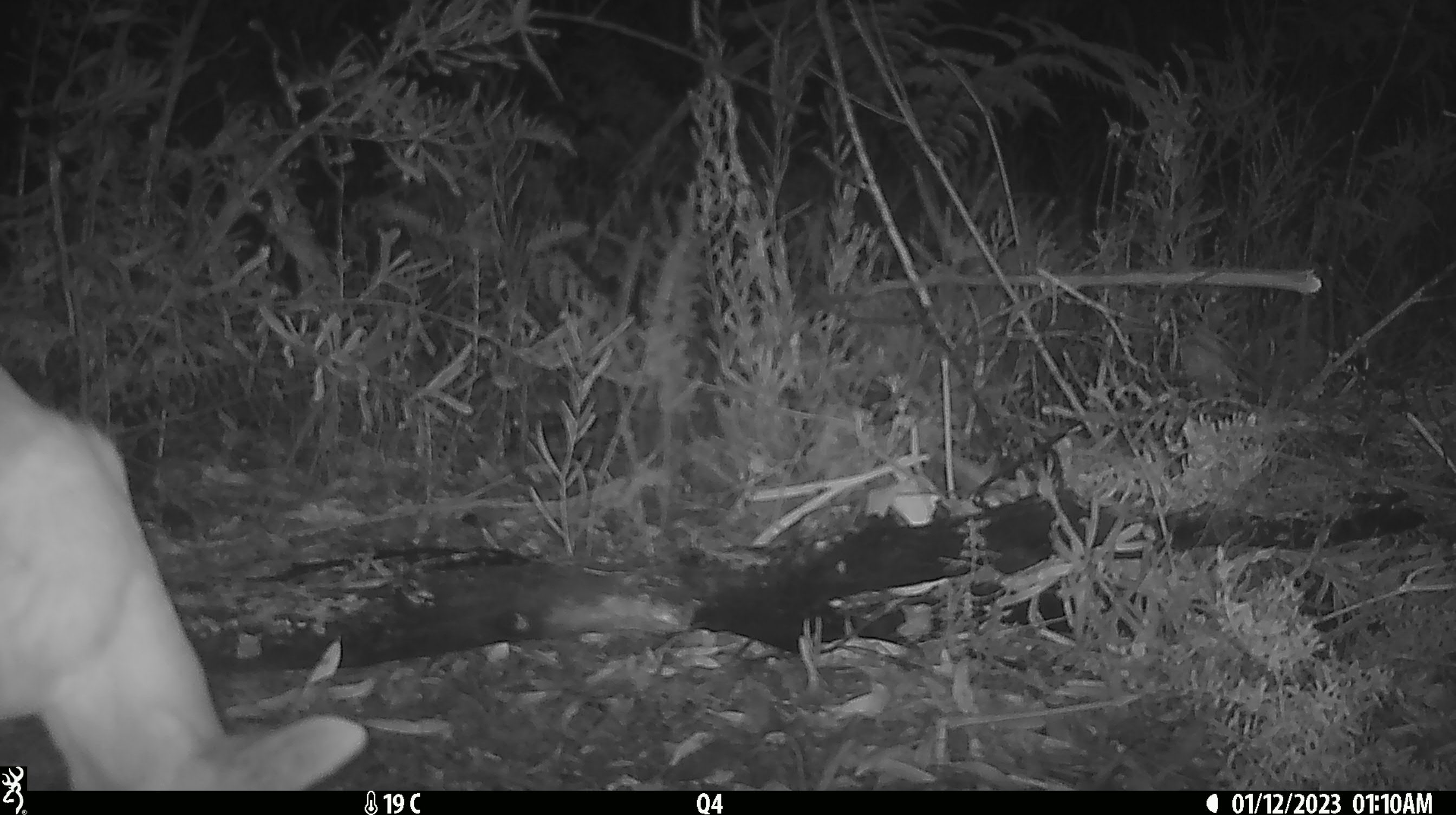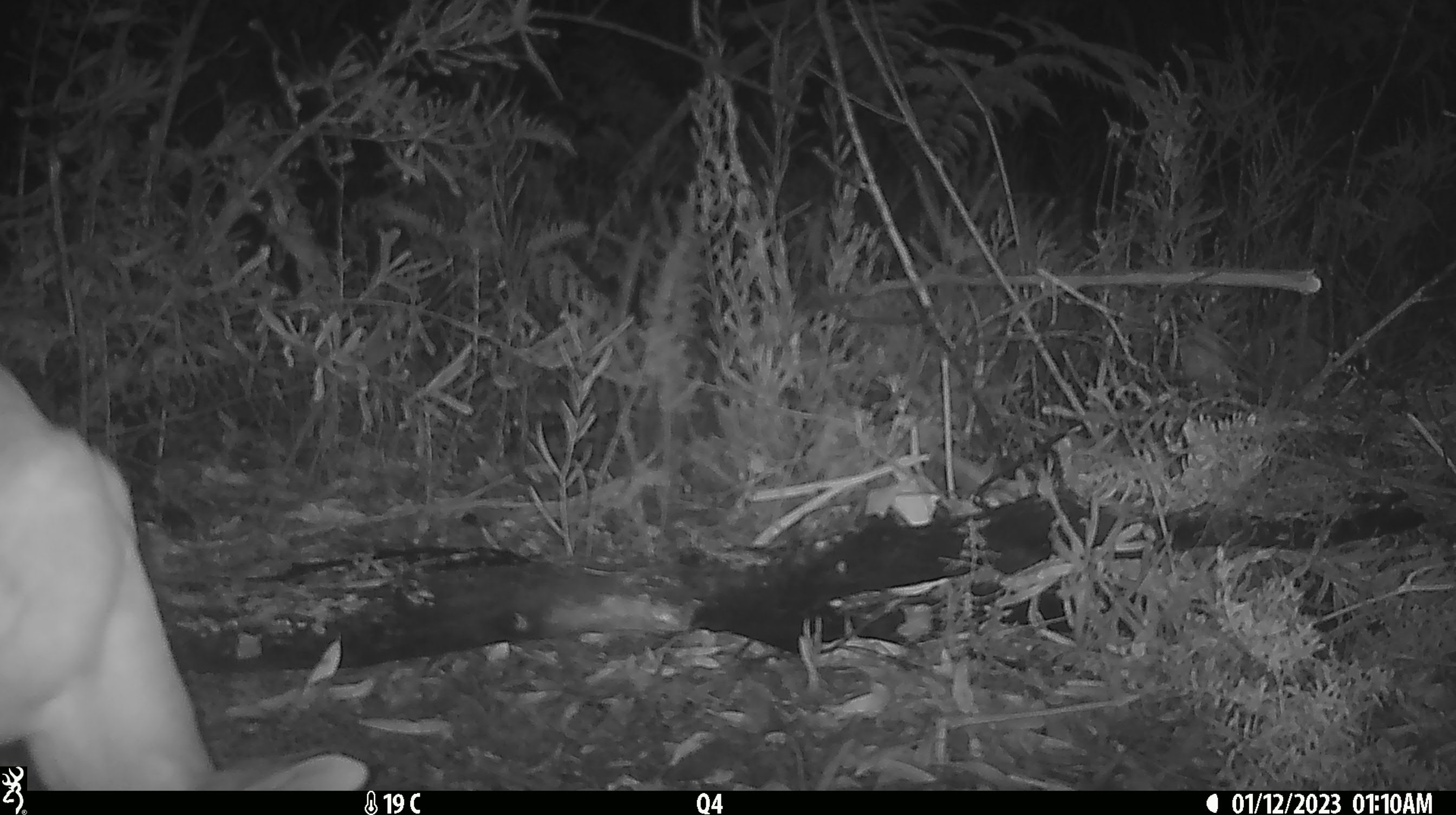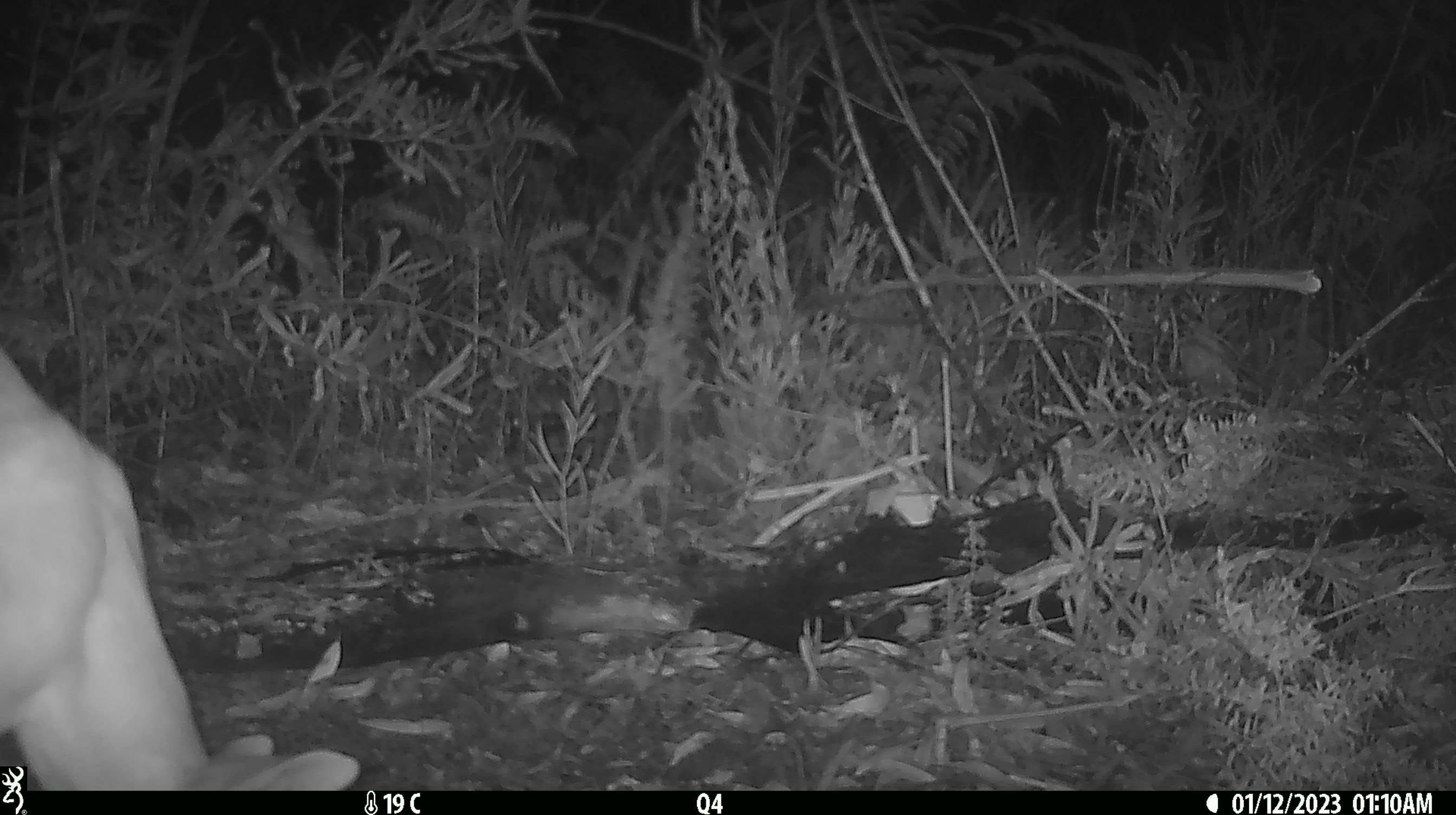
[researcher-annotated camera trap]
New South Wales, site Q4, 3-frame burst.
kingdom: Animalia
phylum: Chordata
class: Mammalia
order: Carnivora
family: Canidae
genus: Canis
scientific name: Canis familiaris dingo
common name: dingo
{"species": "dingo (Canis familiaris dingo)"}